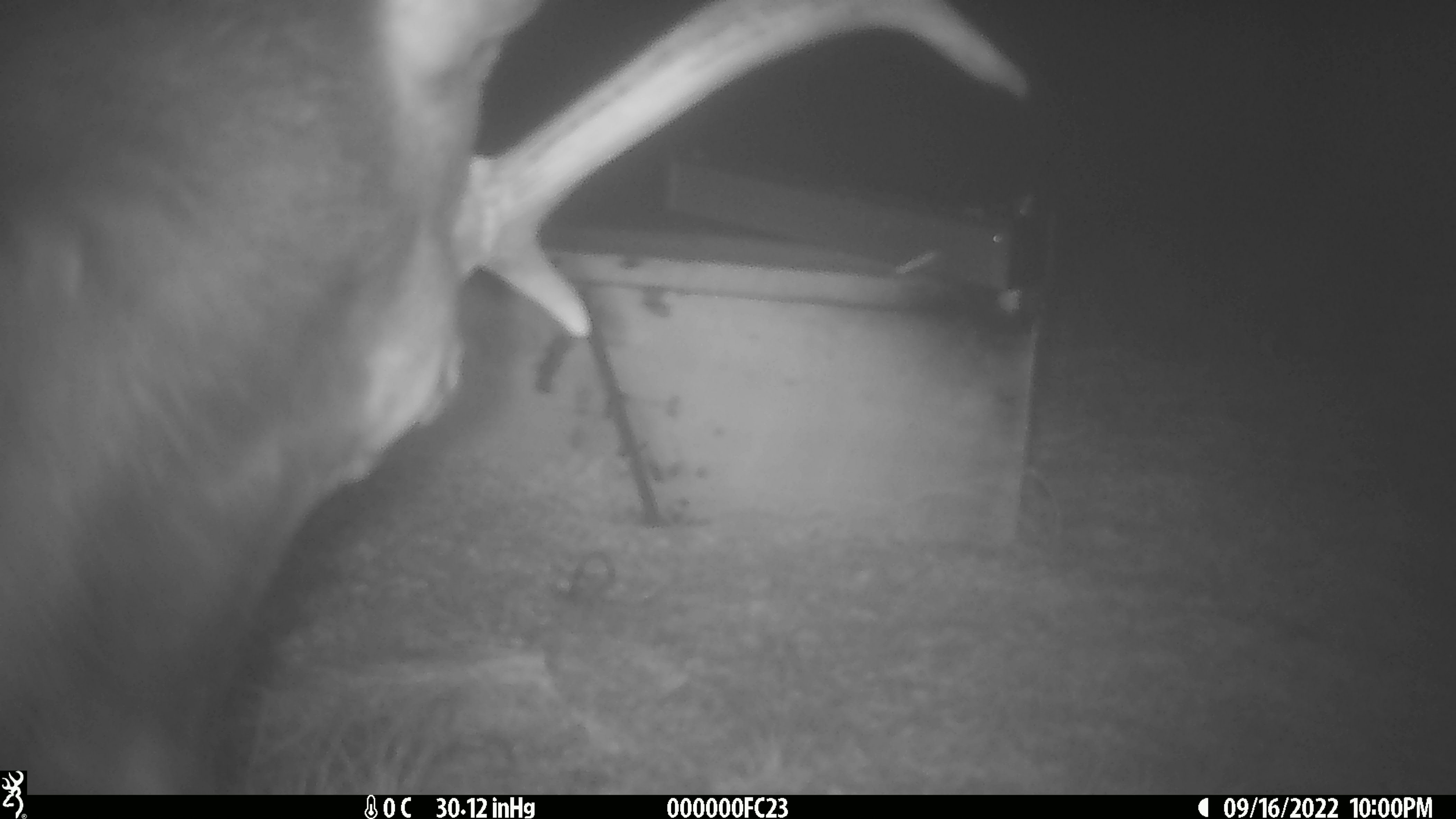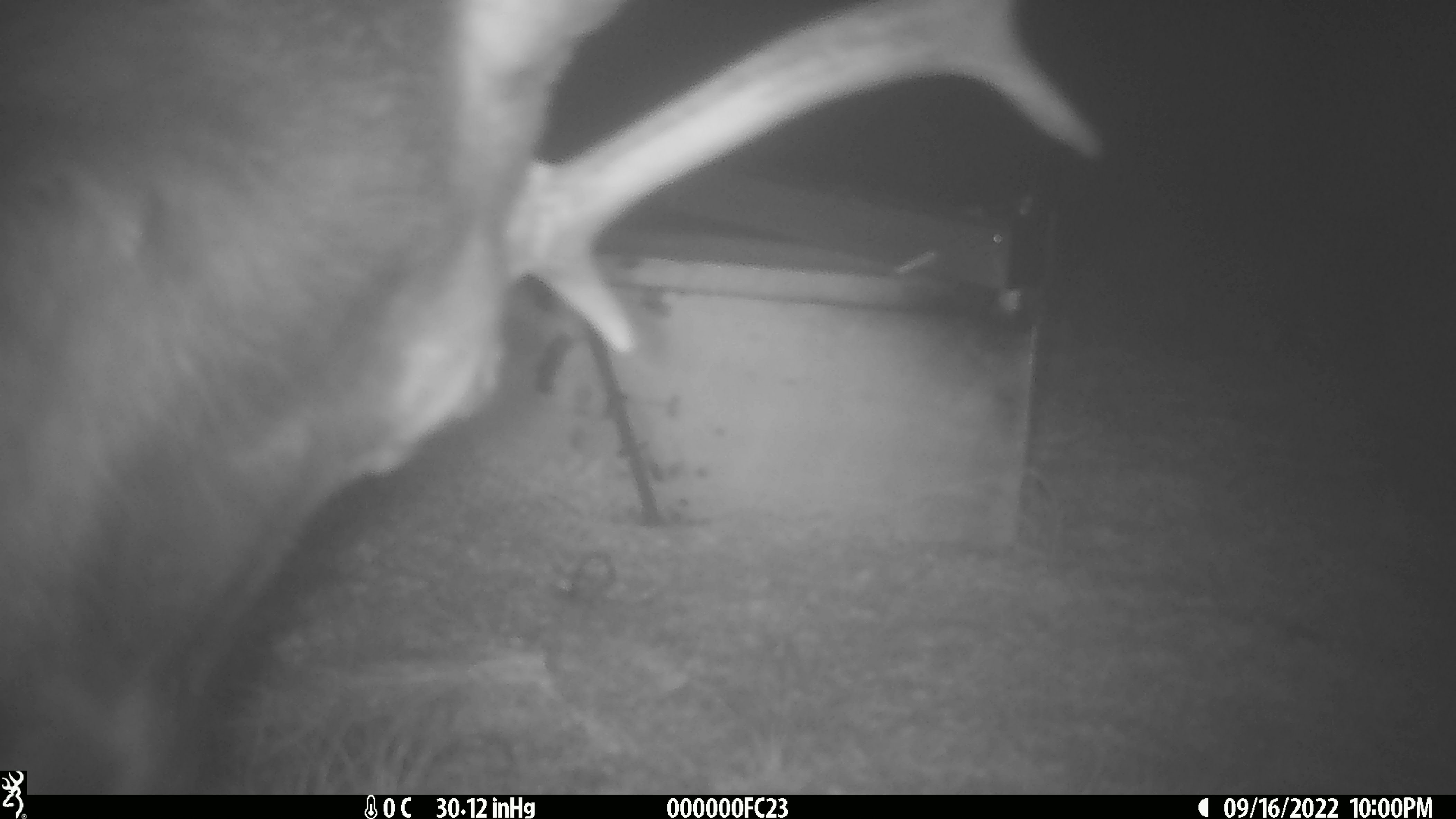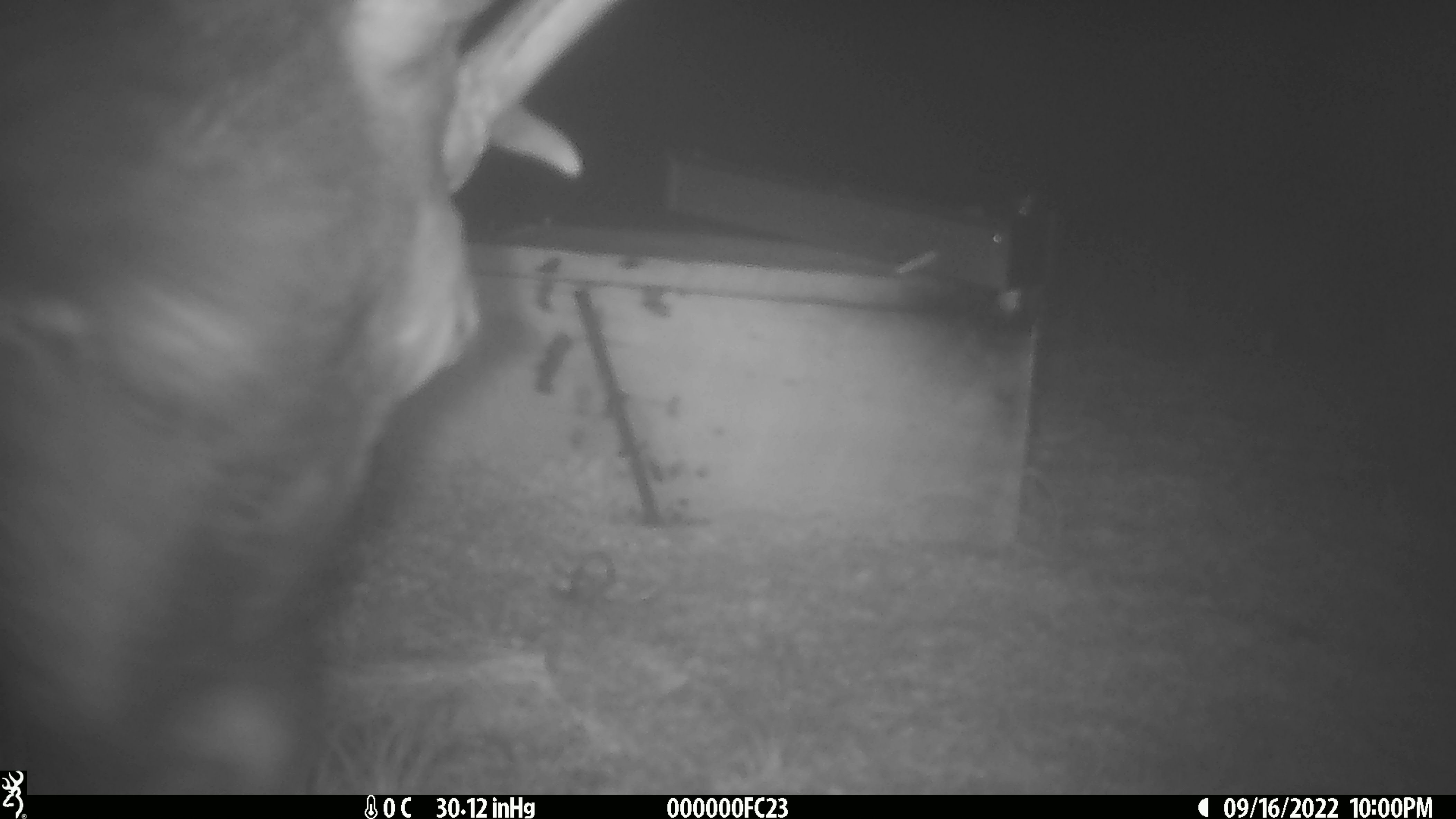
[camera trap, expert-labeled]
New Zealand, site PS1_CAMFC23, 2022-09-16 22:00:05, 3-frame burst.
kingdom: Animalia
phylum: Chordata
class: Mammalia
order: Artiodactyla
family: Cervidae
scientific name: Cervidae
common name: deer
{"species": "deer (Cervidae)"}